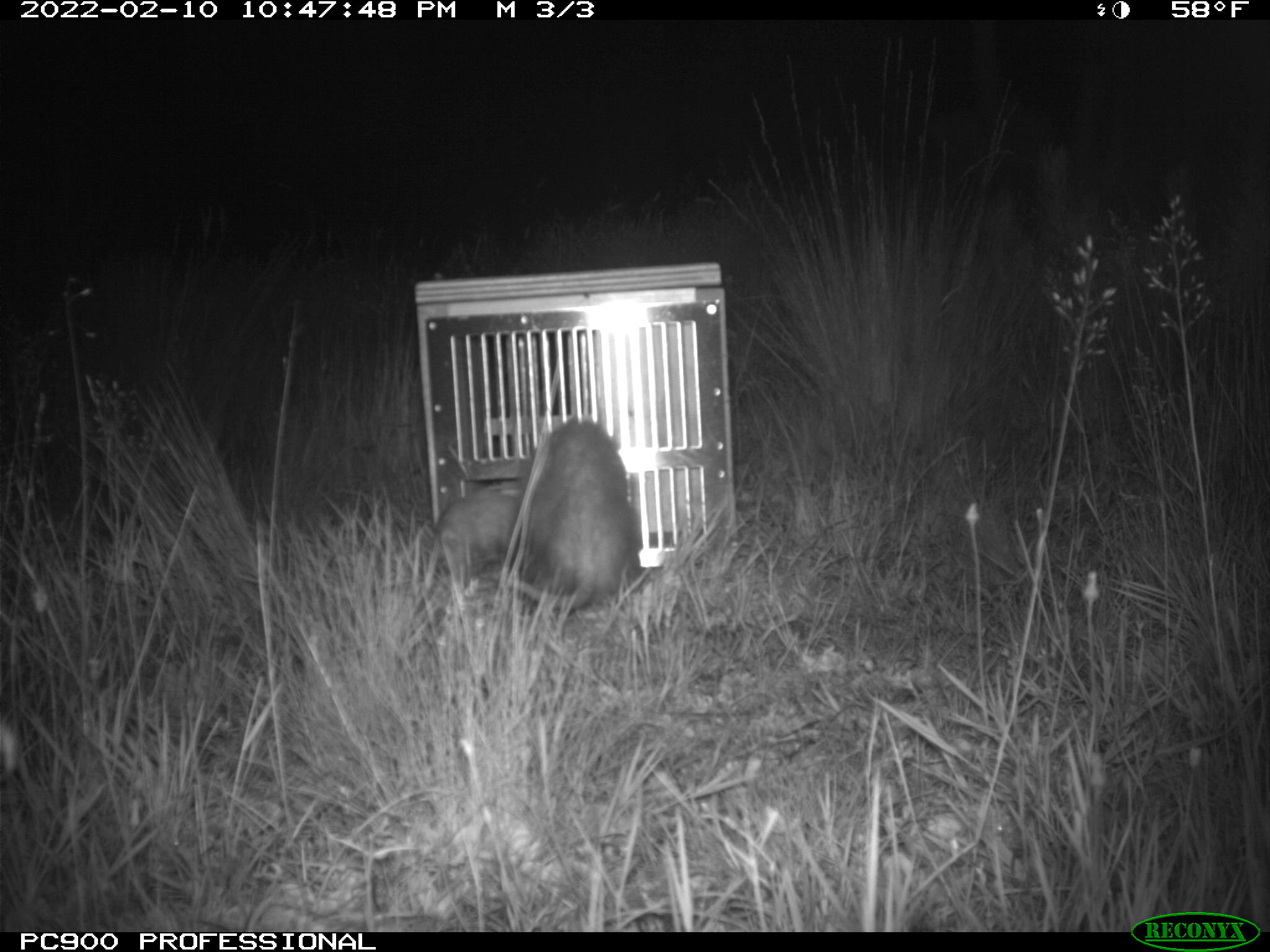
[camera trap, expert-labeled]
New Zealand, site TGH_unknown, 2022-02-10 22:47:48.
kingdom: Animalia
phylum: Chordata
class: Mammalia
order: Carnivora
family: Mustelidae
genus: Mustela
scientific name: Mustela furo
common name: ferret